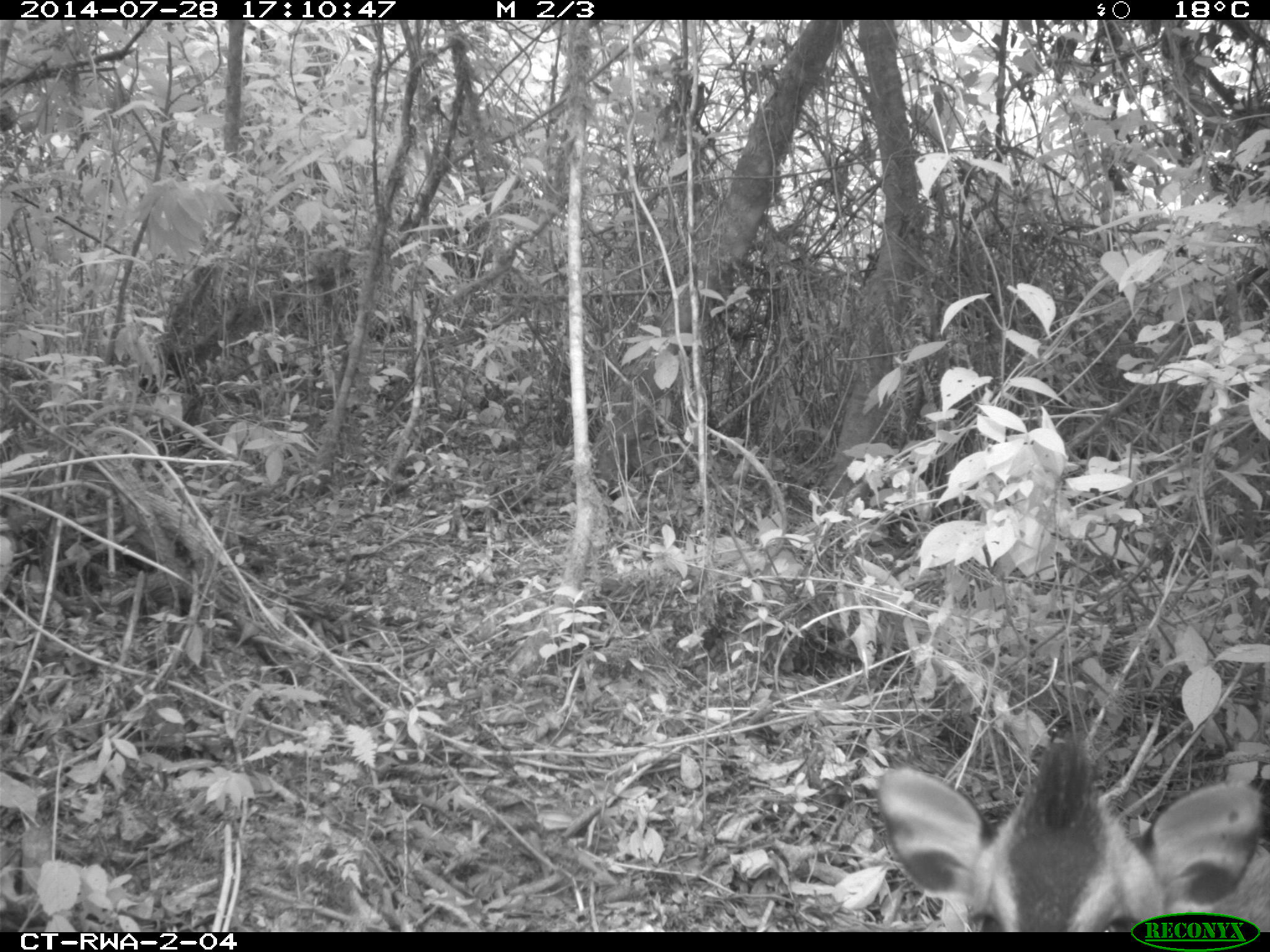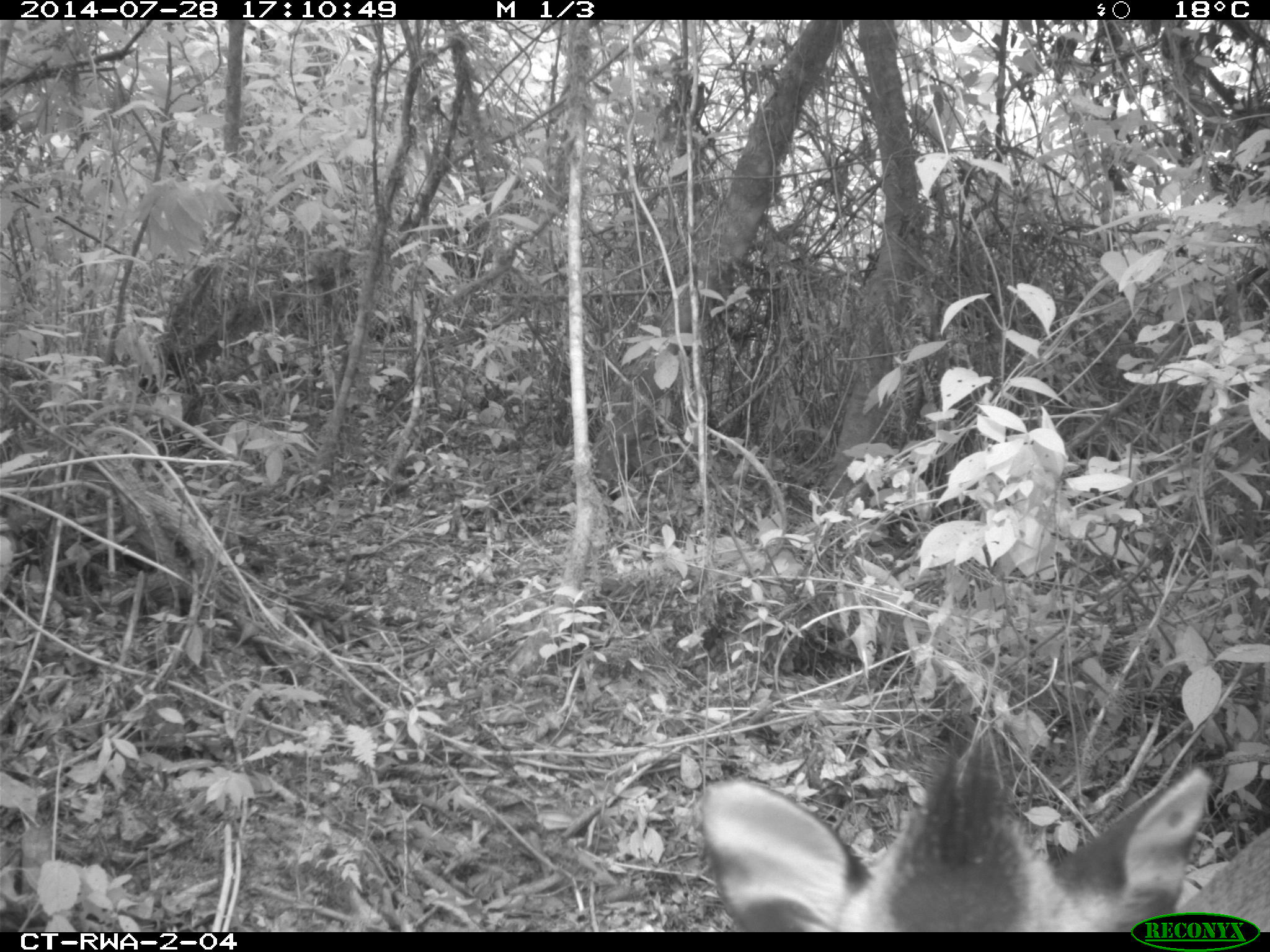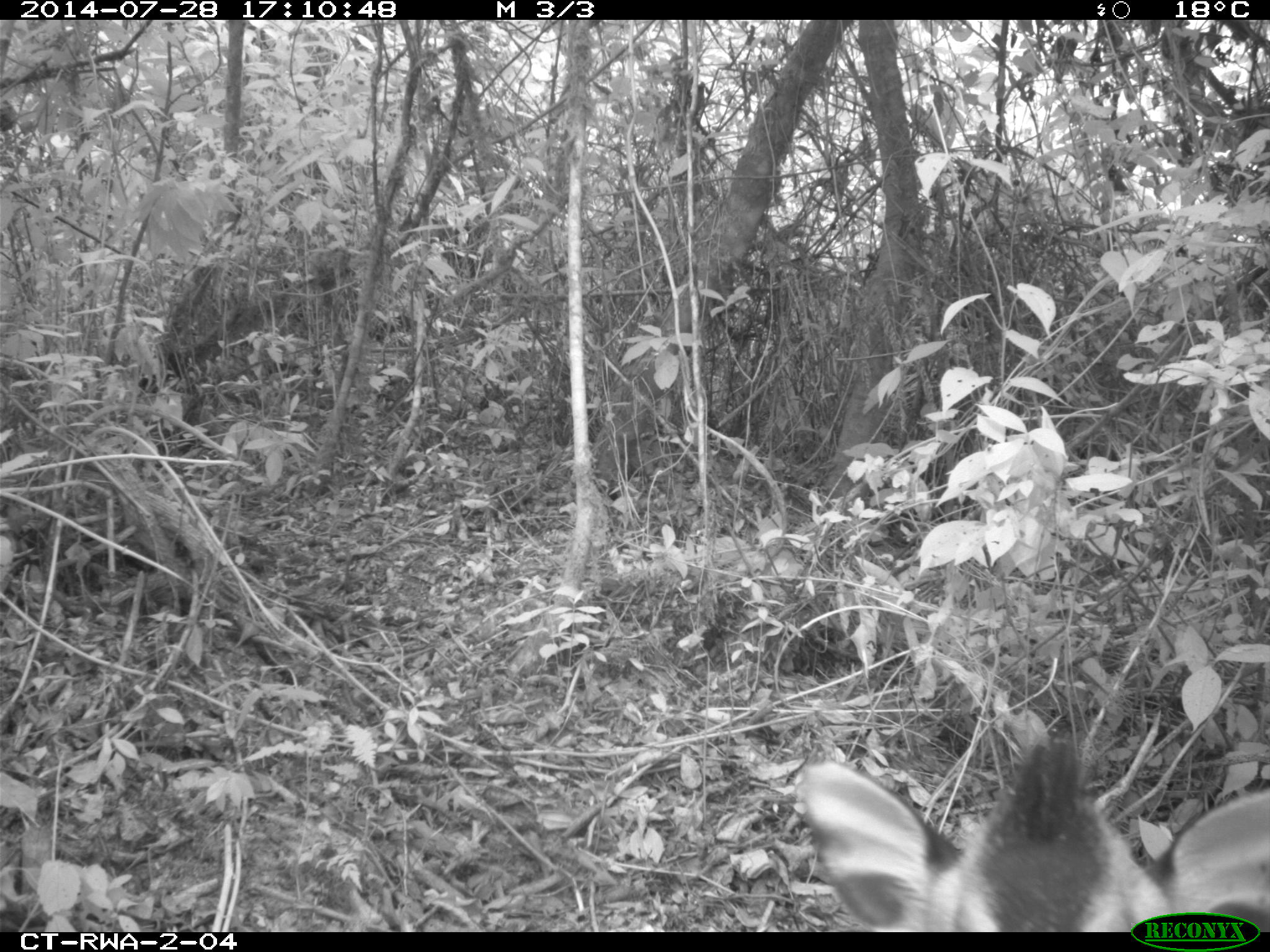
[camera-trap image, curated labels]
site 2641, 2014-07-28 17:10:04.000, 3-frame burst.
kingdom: Animalia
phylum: Chordata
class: Mammalia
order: Artiodactyla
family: Bovidae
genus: Cephalophus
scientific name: Cephalophus nigrifrons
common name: black-fronted duiker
Cephalophus nigrifrons (black-fronted duiker), count 1.